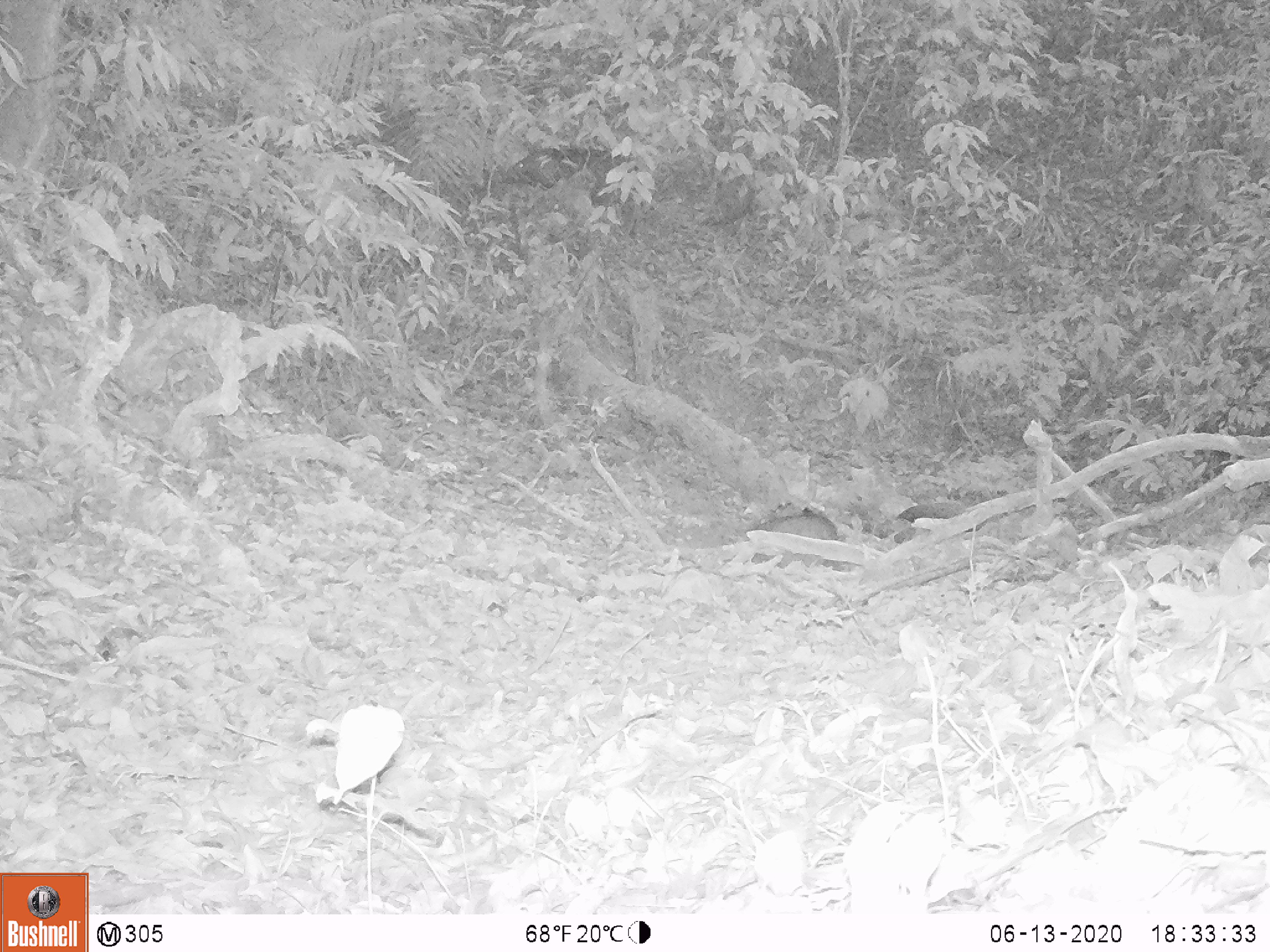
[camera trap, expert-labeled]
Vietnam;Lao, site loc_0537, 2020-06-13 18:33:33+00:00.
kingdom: Animalia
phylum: Chordata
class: Mammalia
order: Artiodactyla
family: Suidae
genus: Sus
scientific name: Sus scrofa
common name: eurasian wild pig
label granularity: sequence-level